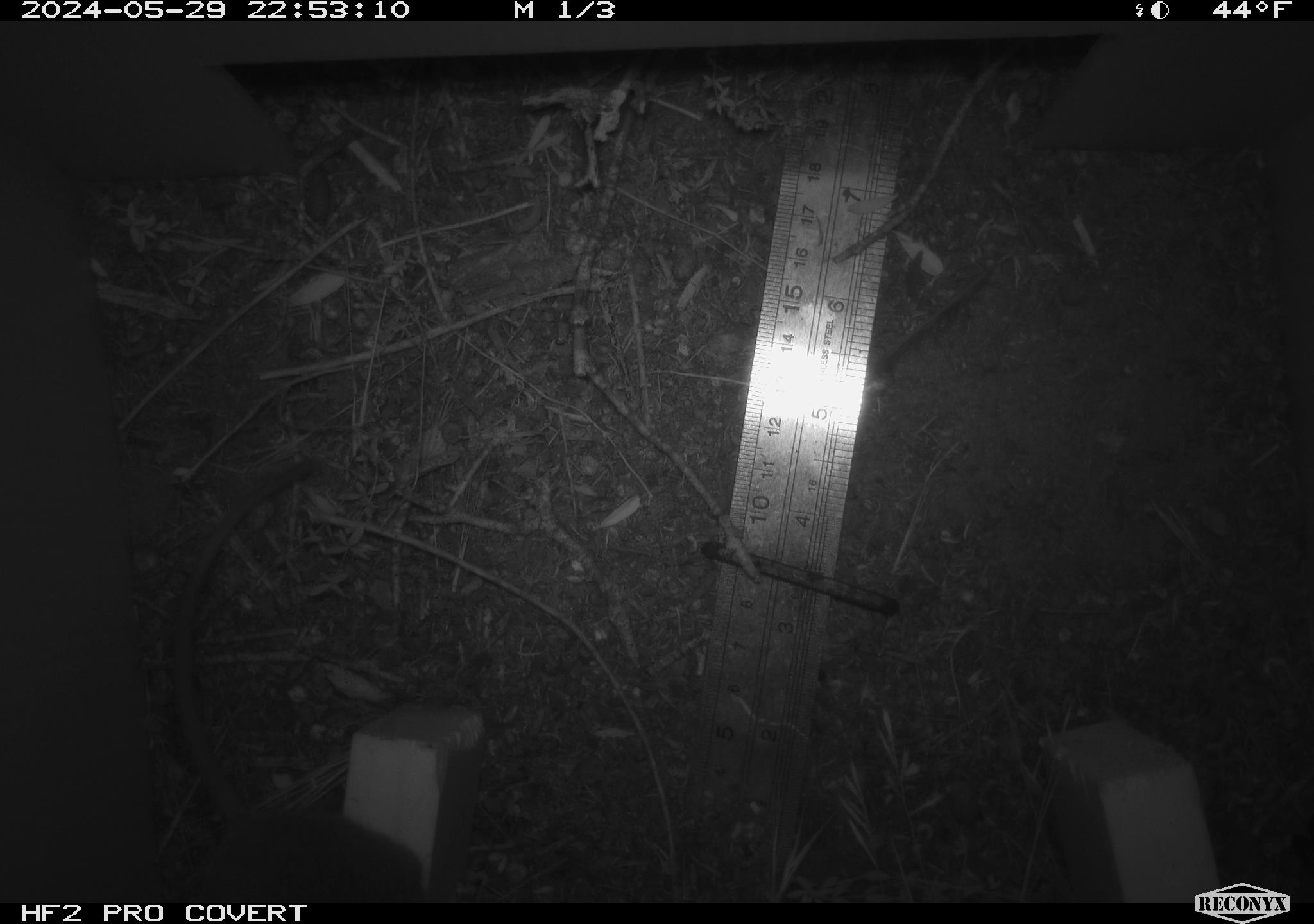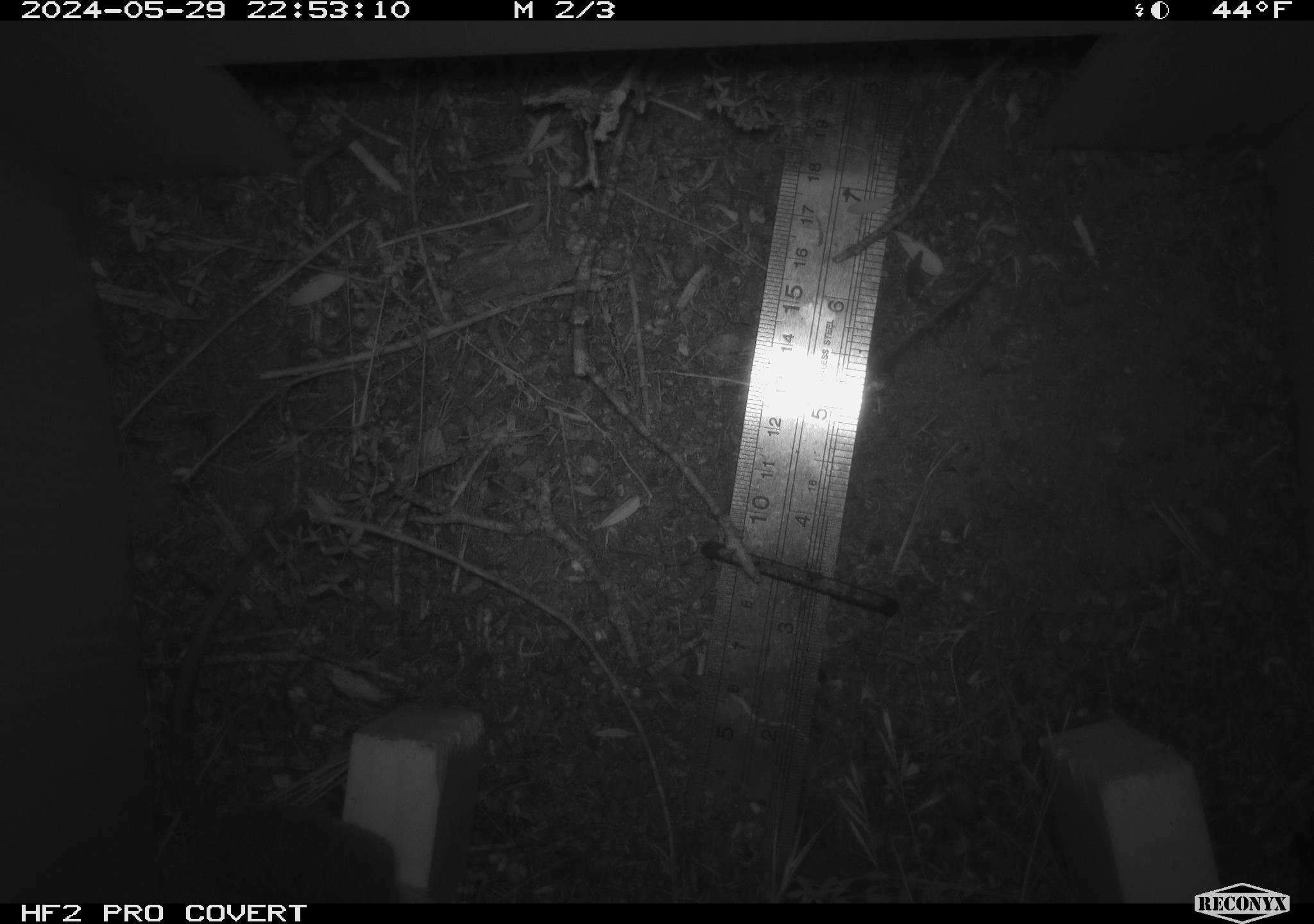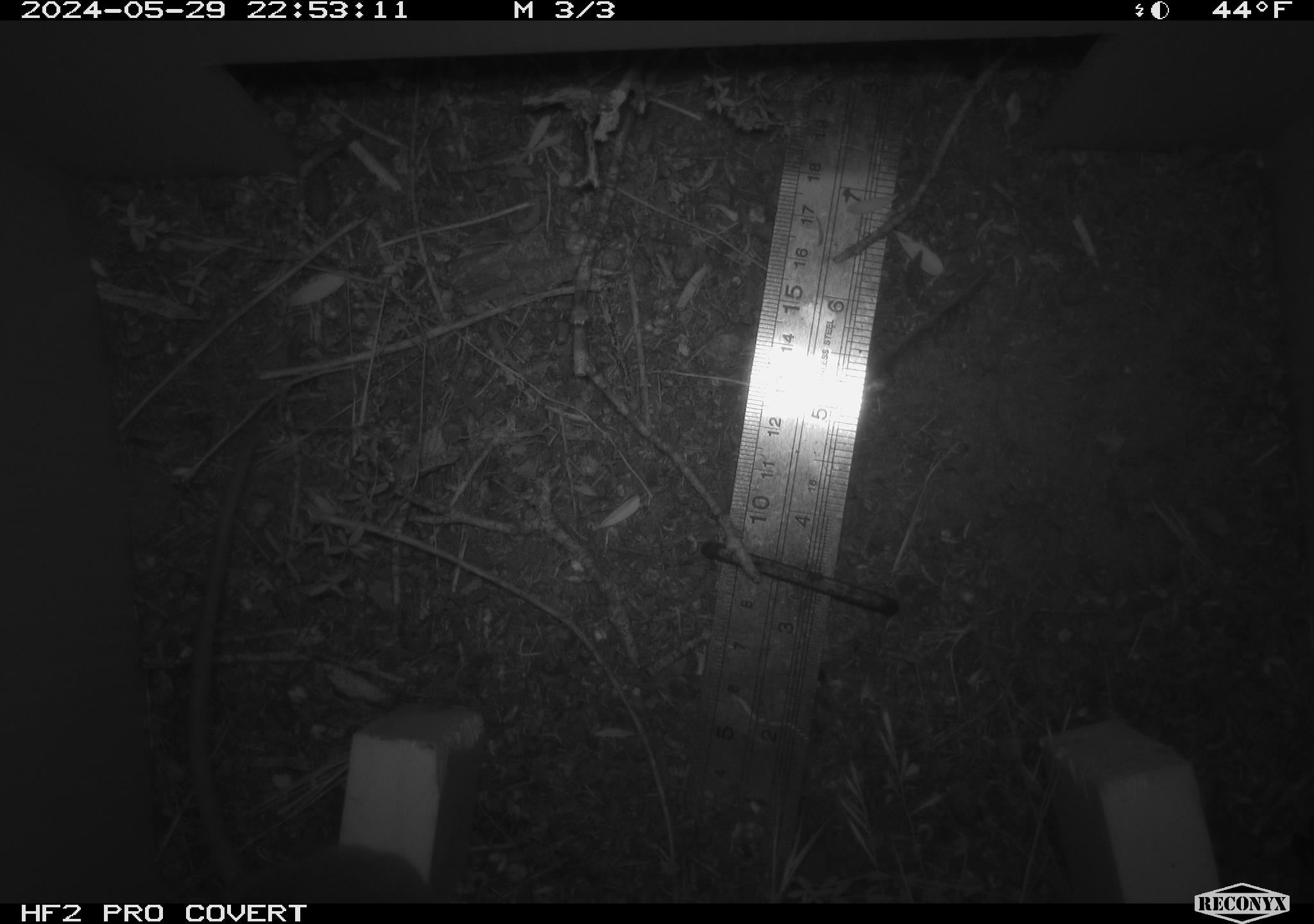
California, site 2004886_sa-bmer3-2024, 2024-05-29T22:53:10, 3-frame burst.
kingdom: Animalia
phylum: Chordata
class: Mammalia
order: Rodentia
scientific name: Rodentia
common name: mouse species